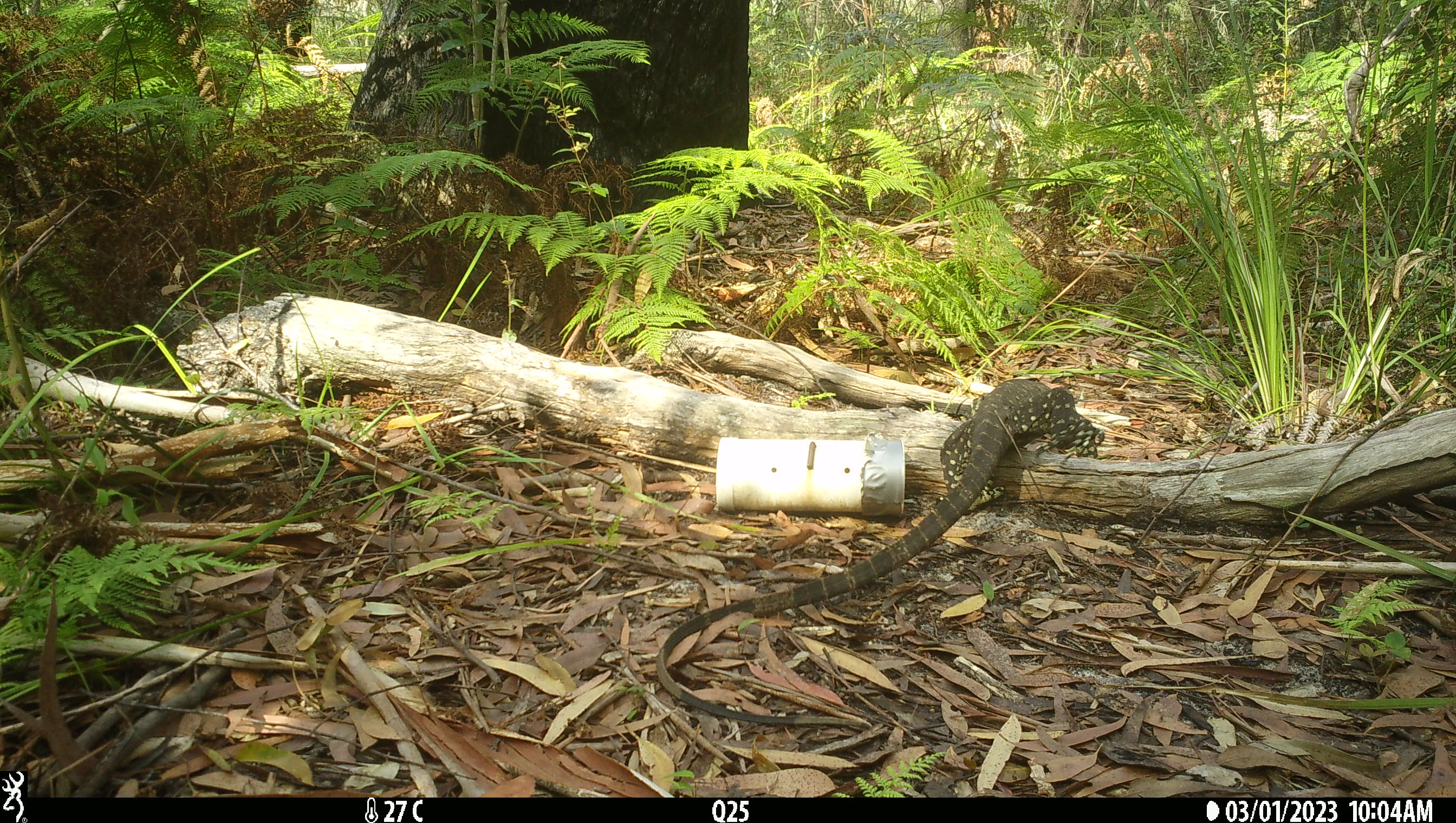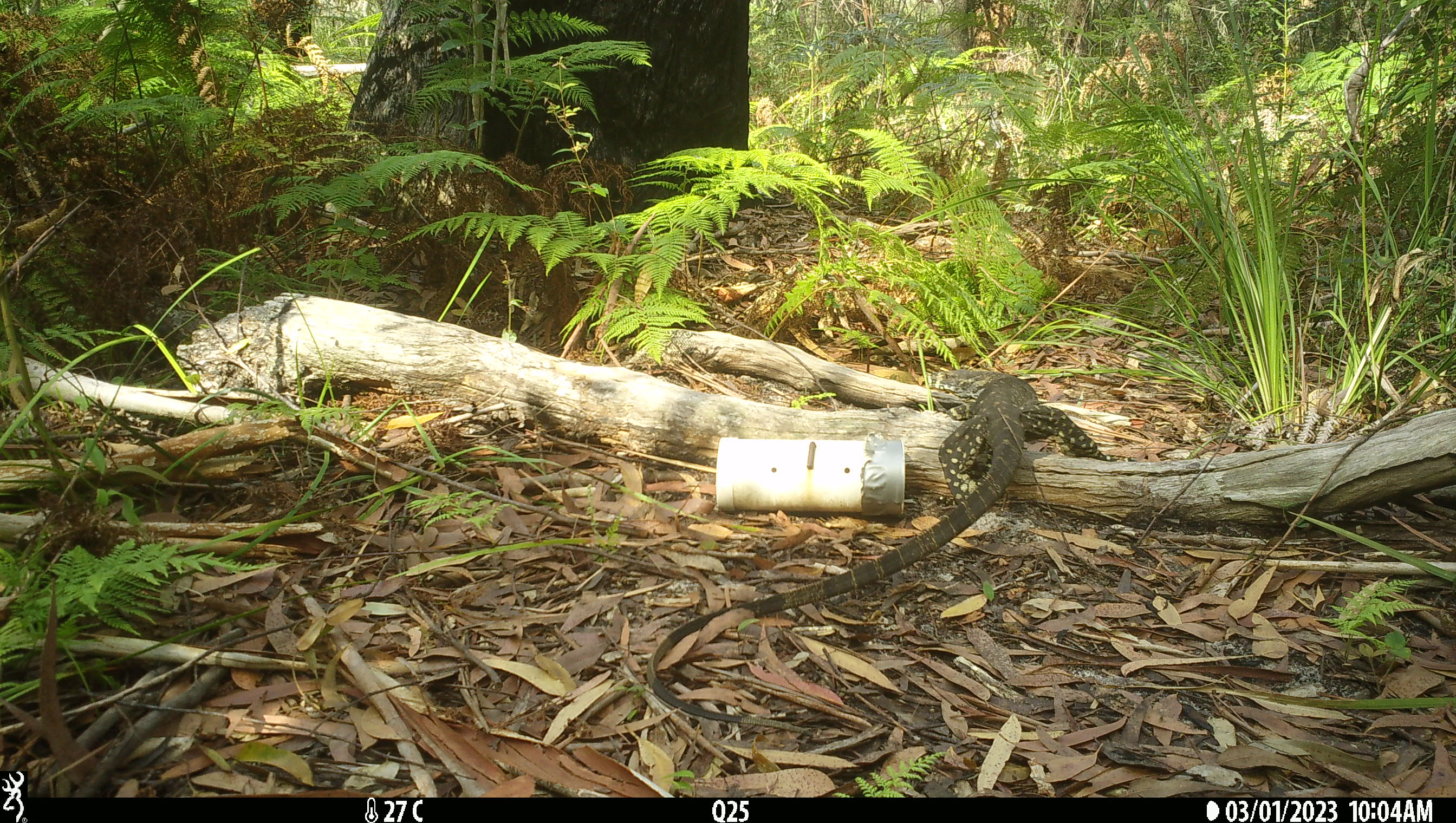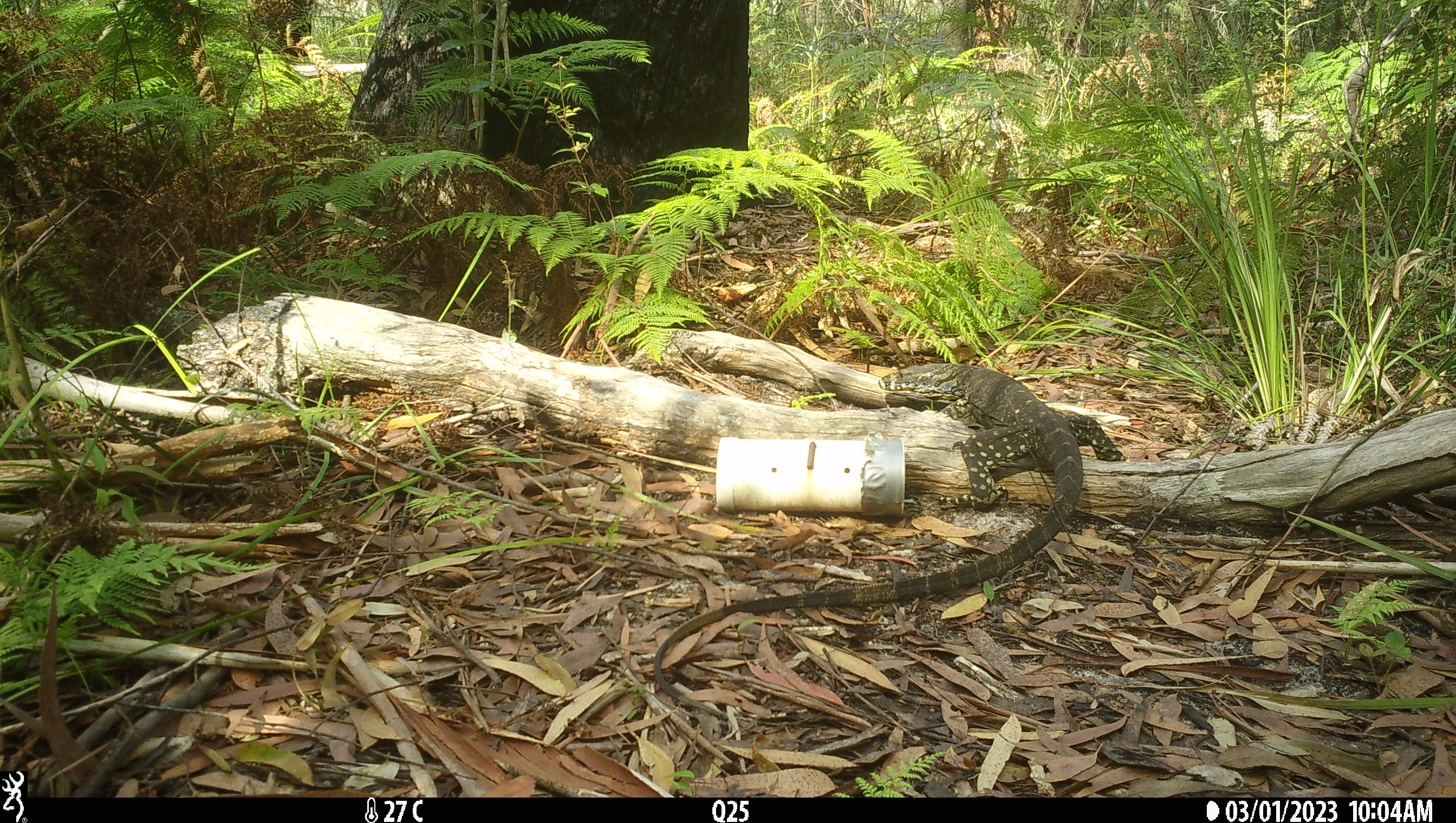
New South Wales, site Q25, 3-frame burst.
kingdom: Animalia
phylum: Chordata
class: Reptilia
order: Squamata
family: Varanidae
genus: Varanus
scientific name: Varanus varius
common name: lace monitor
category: goanna